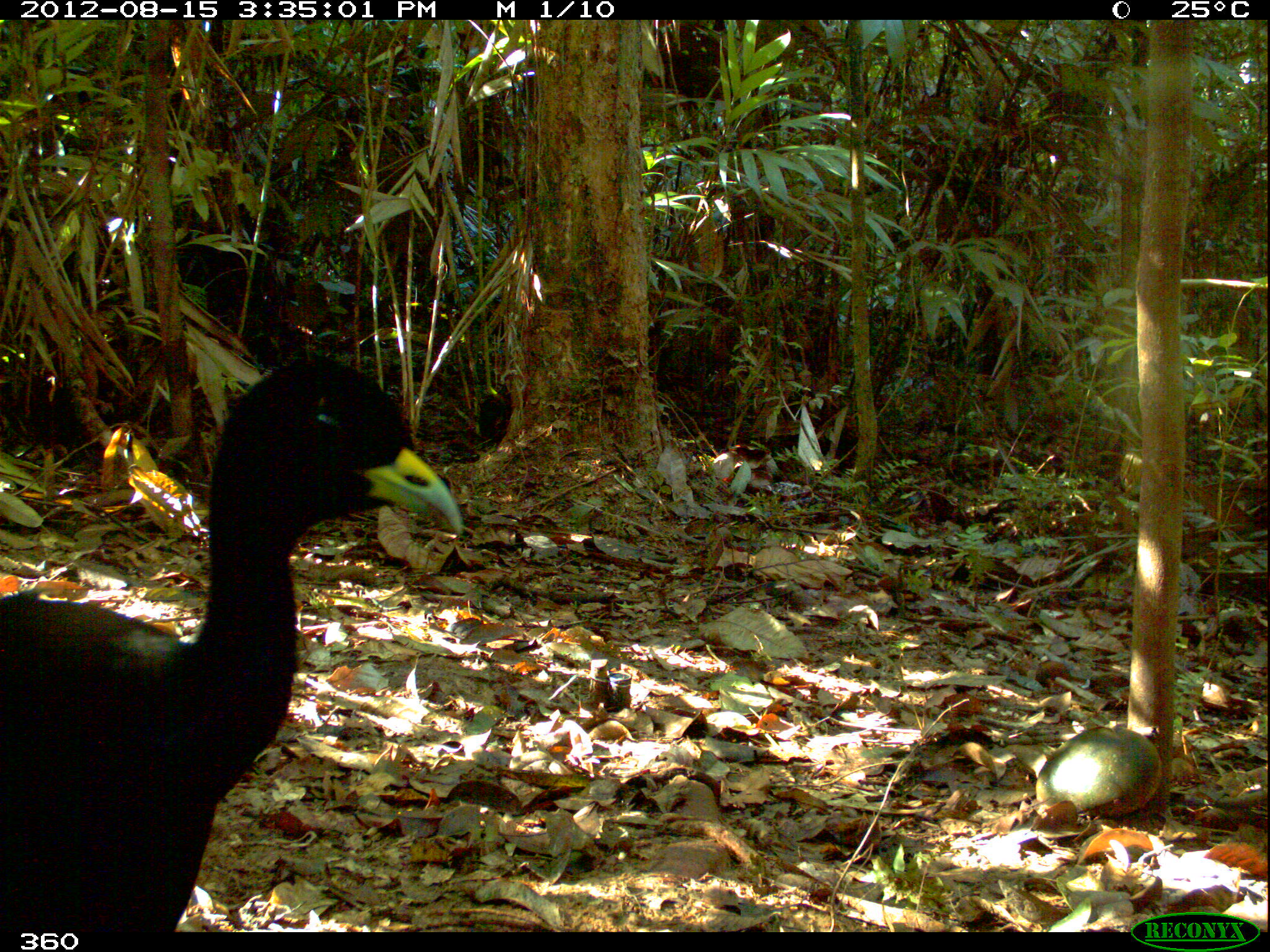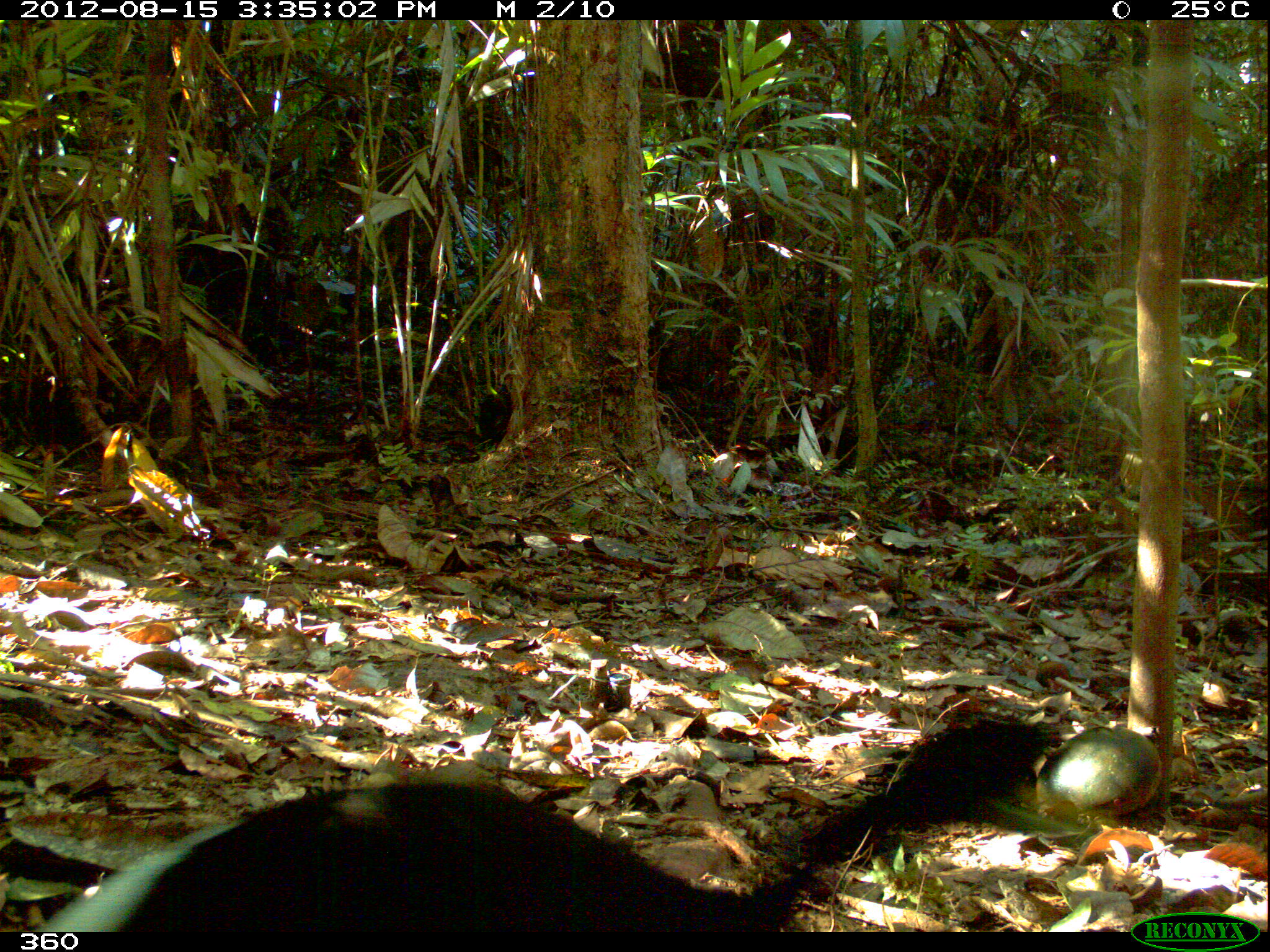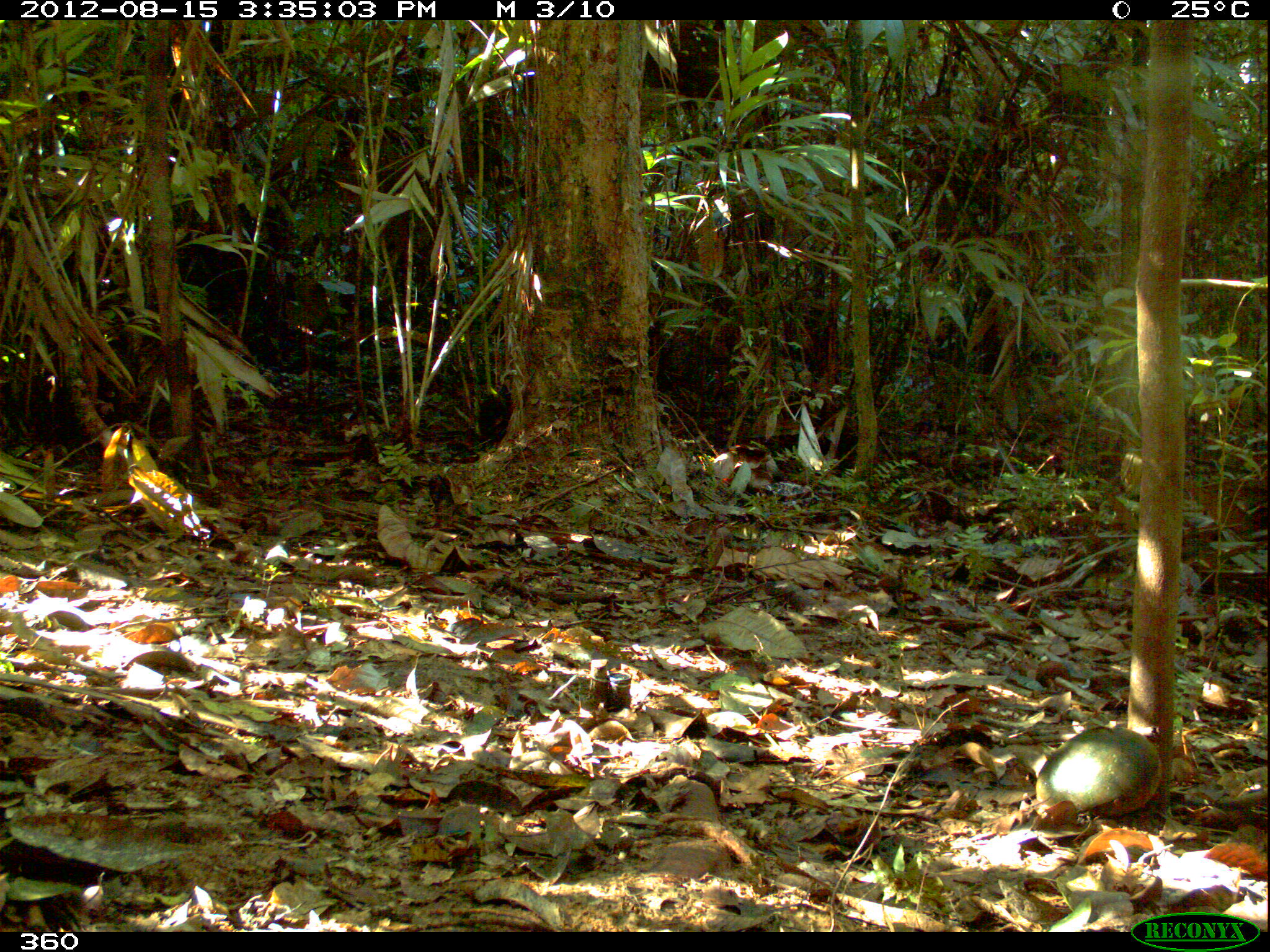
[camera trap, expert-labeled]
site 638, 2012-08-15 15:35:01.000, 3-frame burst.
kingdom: Animalia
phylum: Chordata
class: Aves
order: Gruiformes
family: Psophiidae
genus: Psophia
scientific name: Psophia leucoptera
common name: pale-winged trumpeter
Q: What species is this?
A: Psophia leucoptera (pale-winged trumpeter).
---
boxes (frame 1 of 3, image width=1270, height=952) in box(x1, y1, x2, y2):
psophia leucoptera: box(0, 356, 461, 928)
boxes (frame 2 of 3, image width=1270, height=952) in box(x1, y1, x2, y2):
psophia leucoptera: box(42, 717, 1062, 931)